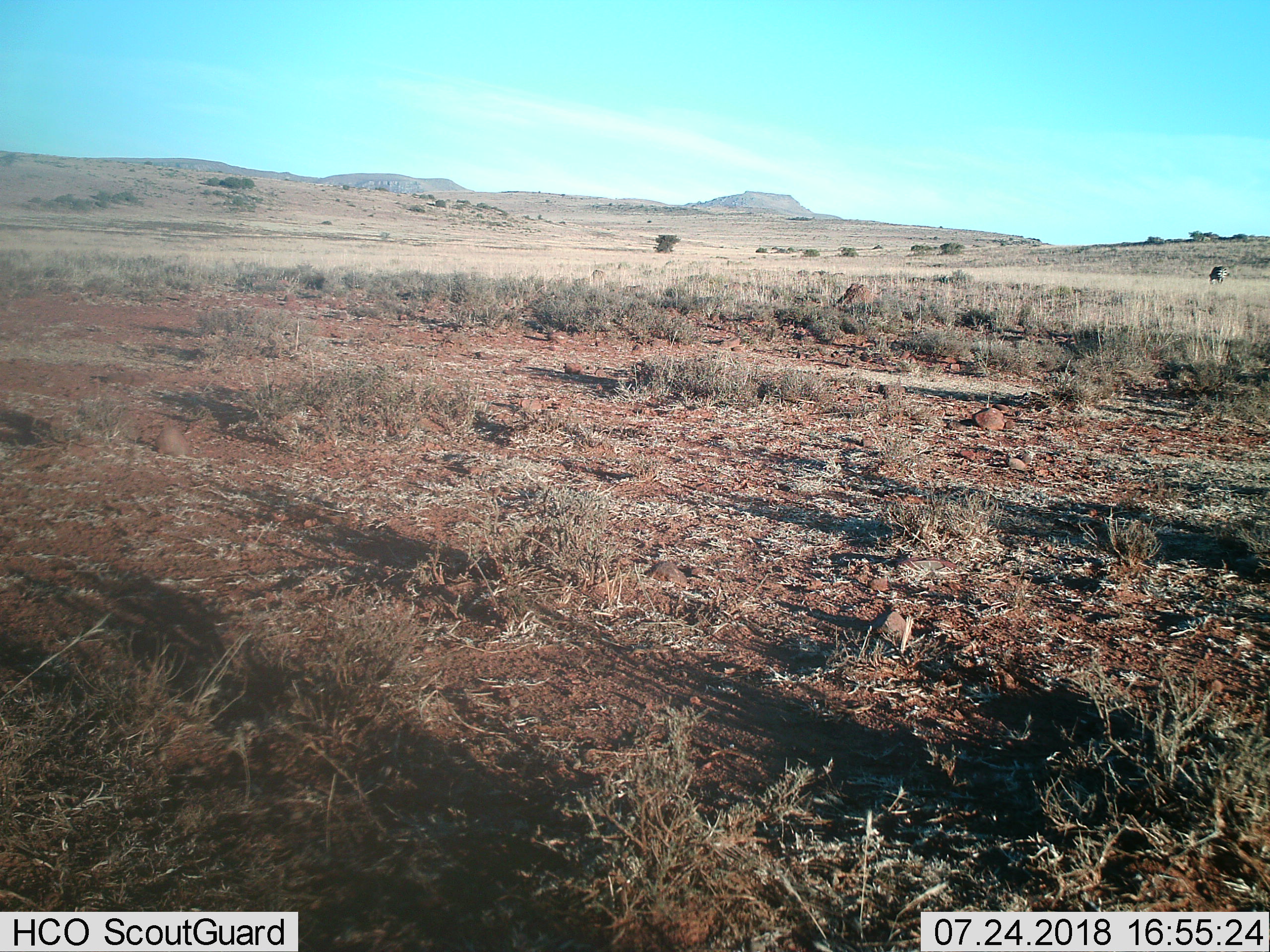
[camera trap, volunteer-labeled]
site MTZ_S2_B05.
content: unidentified animal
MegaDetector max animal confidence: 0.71